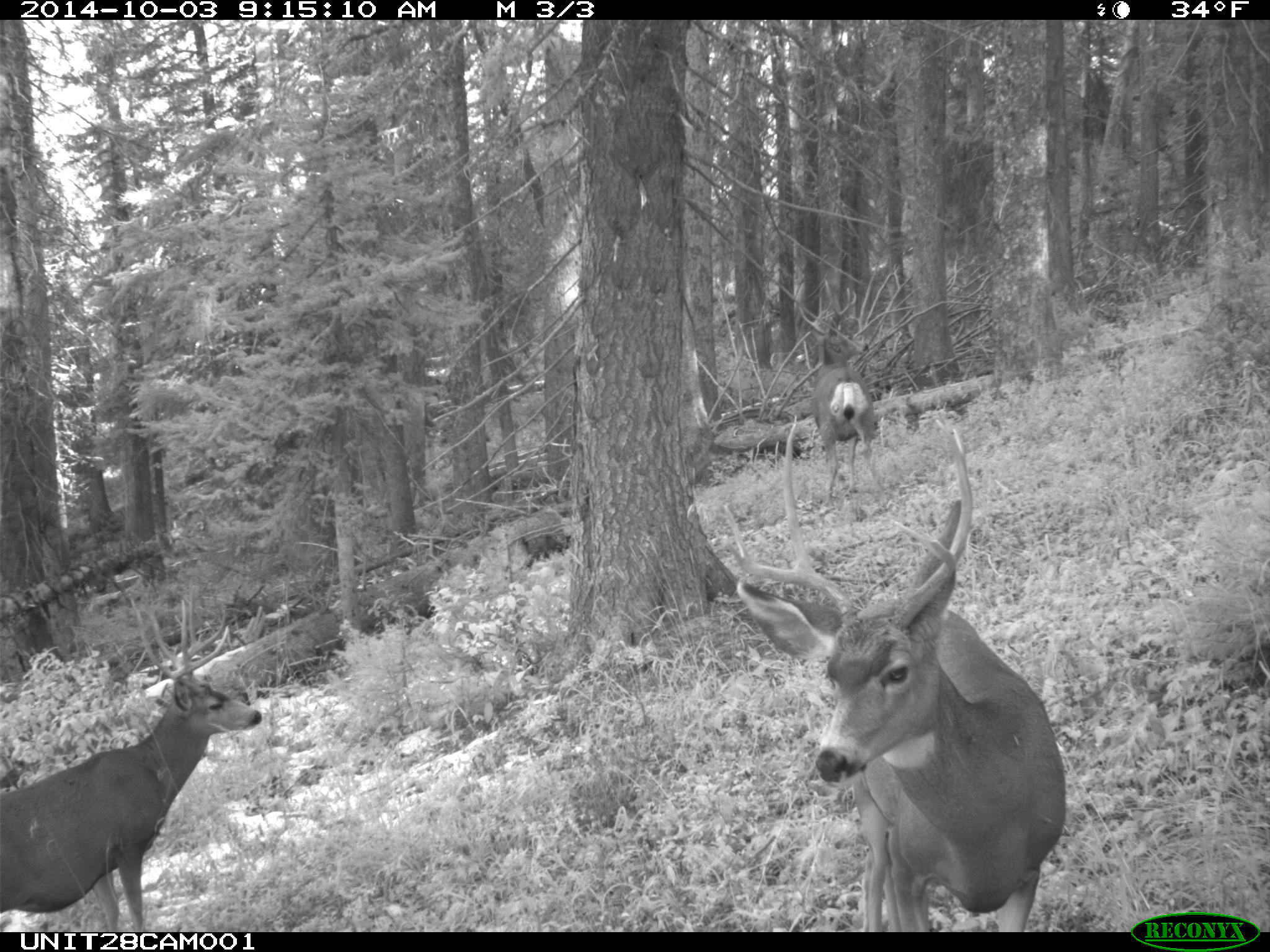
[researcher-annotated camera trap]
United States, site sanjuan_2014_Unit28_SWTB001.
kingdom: Animalia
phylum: Chordata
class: Mammalia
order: Artiodactyla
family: Cervidae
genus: Odocoileus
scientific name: Odocoileus hemionus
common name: mule deer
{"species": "Odocoileus hemionus (mule deer)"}